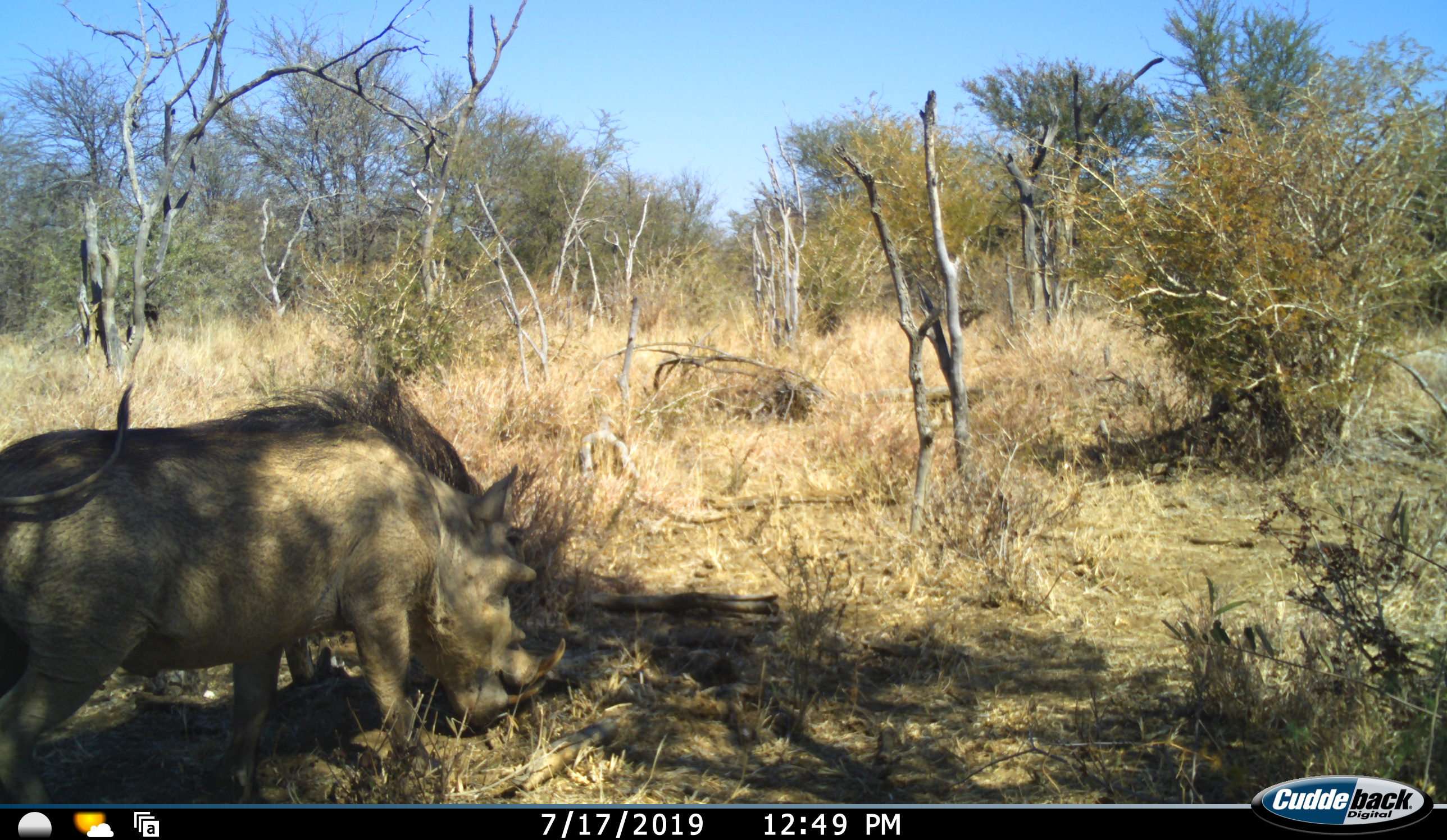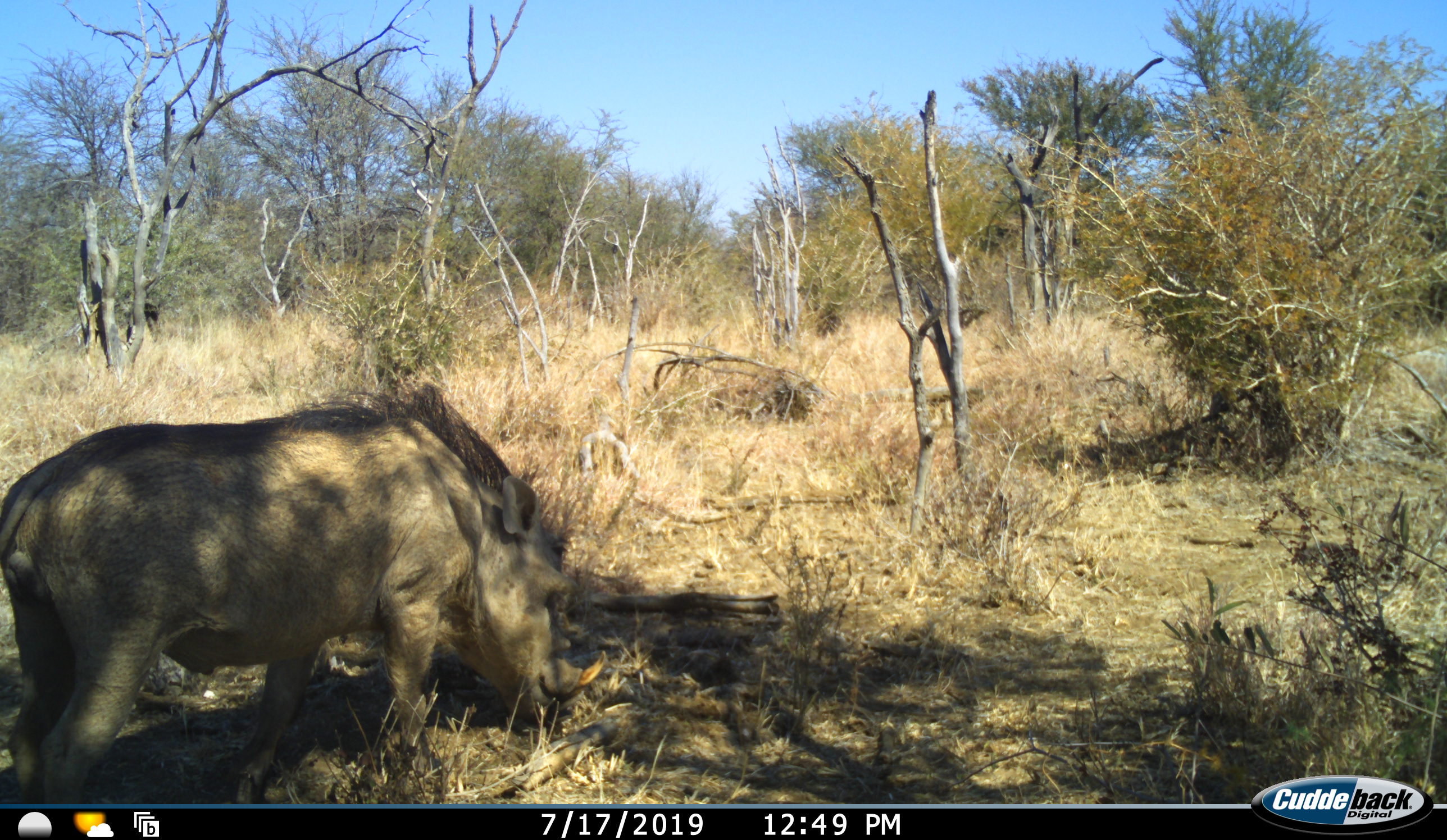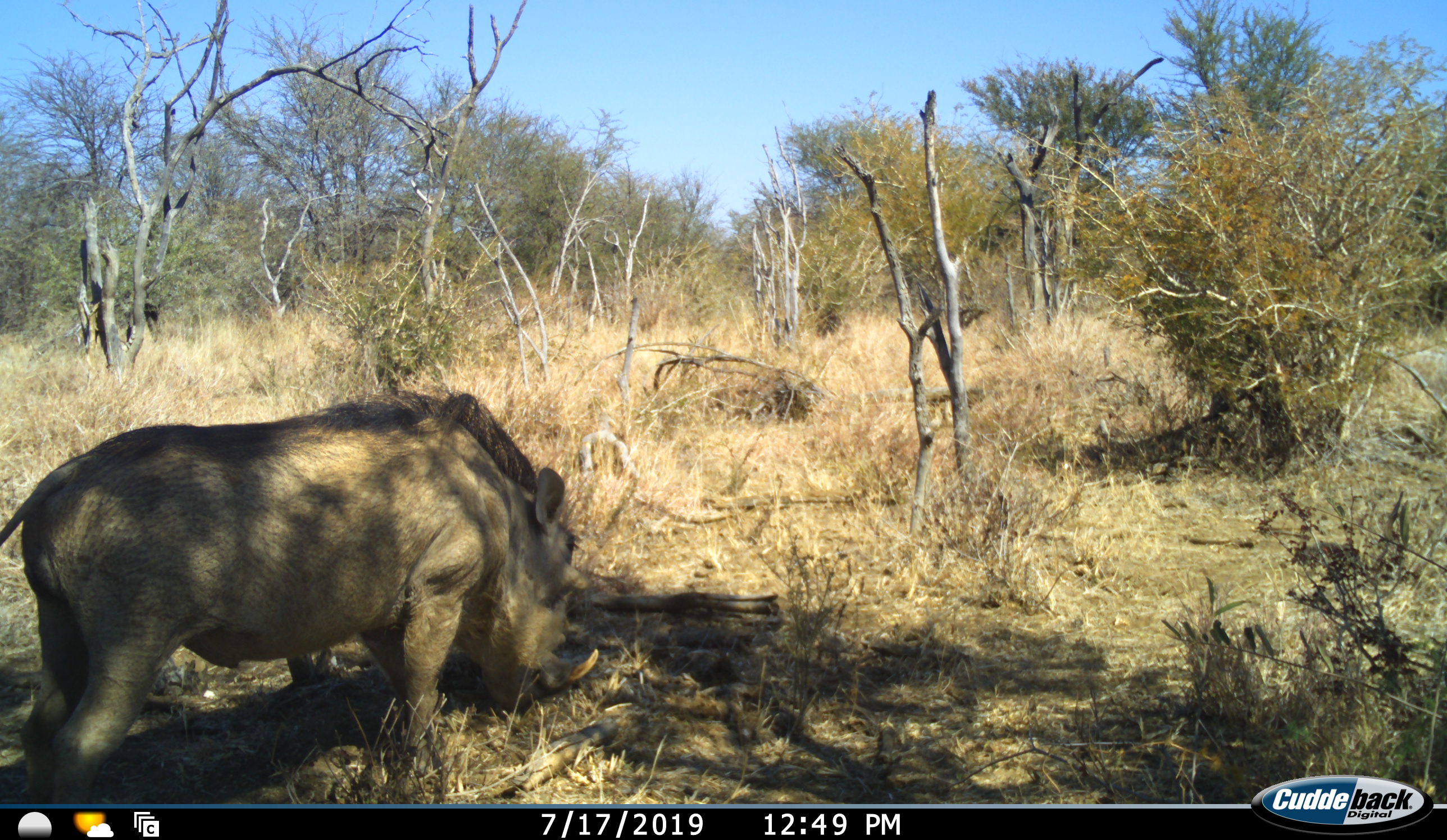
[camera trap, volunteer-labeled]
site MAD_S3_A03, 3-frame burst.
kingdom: Animalia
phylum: Chordata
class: Mammalia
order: Artiodactyla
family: Suidae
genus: Phacochoerus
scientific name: Phacochoerus africanus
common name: warthog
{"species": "warthog (Phacochoerus africanus)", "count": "1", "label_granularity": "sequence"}